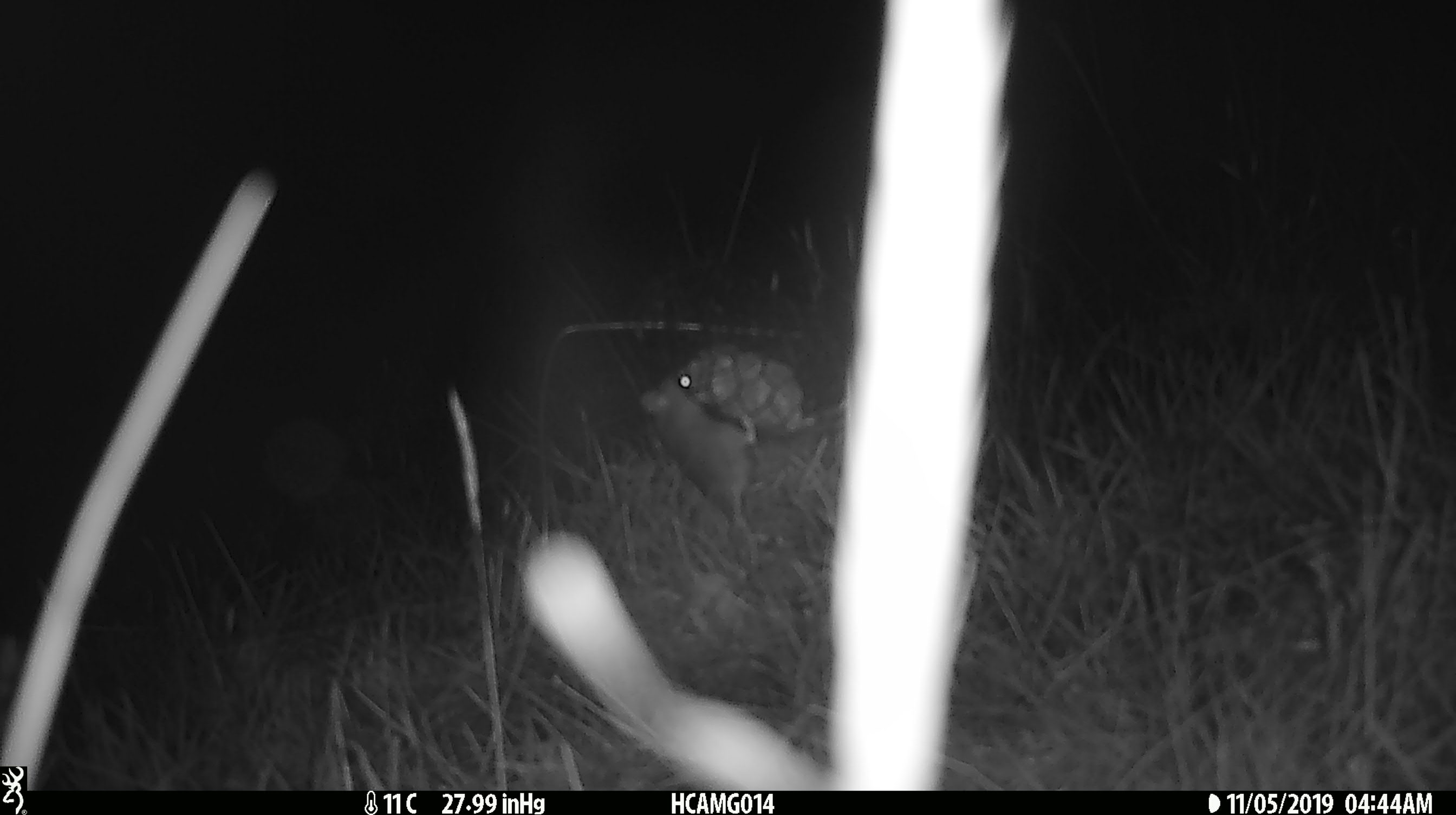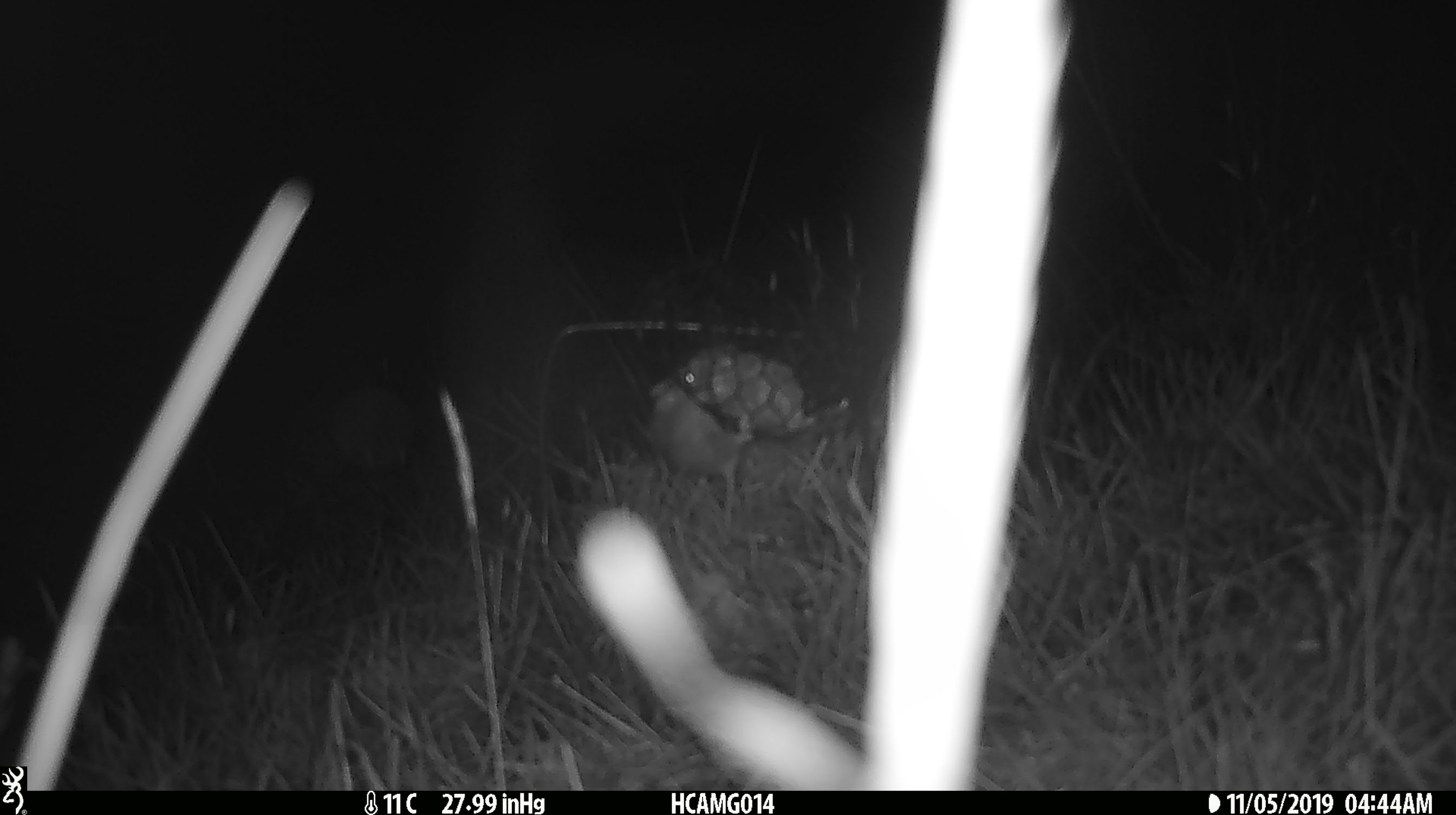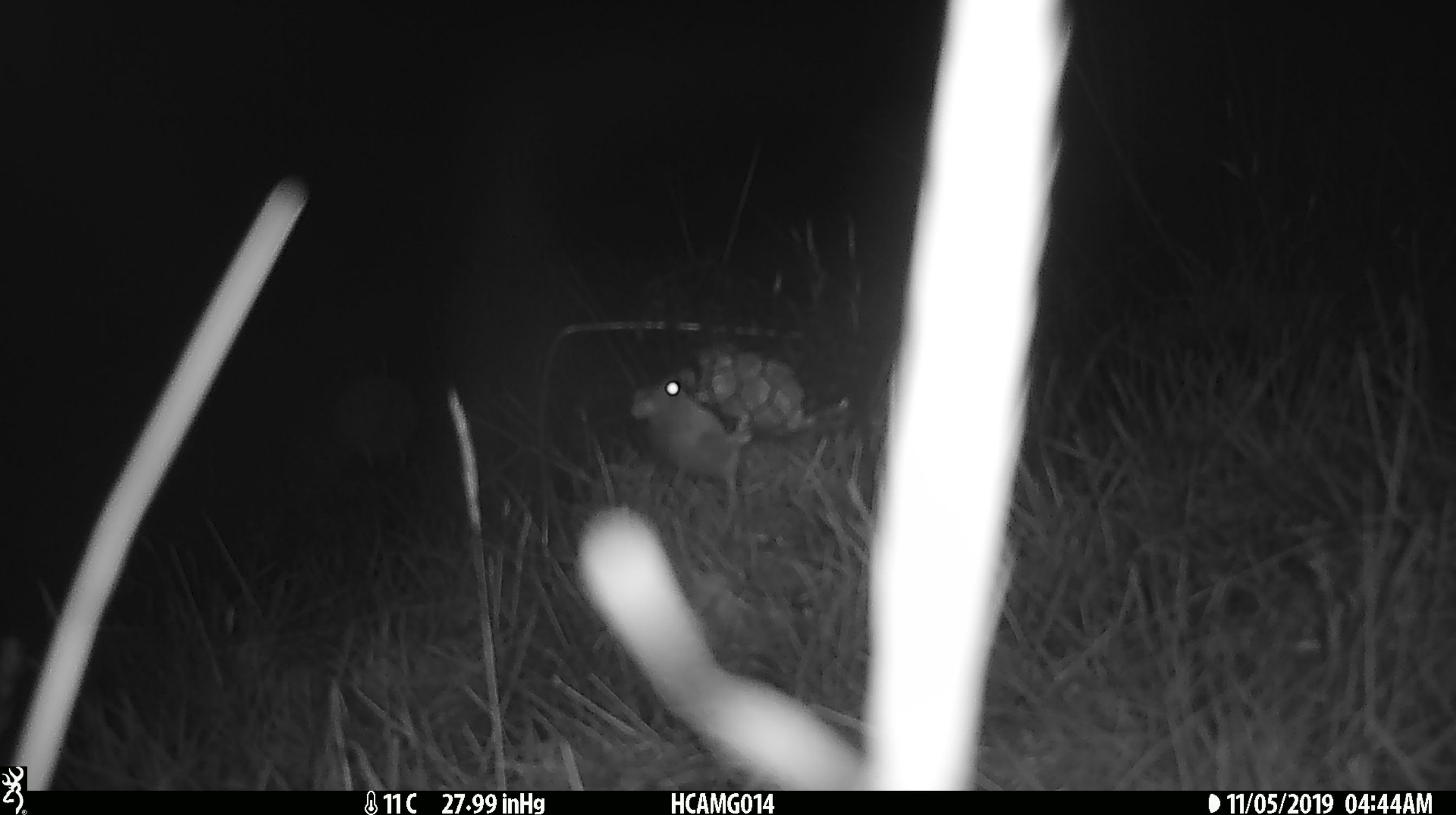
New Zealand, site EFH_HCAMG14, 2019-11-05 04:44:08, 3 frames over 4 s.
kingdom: Animalia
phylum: Chordata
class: Mammalia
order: Rodentia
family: Muridae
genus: Mus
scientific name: Mus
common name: mouse